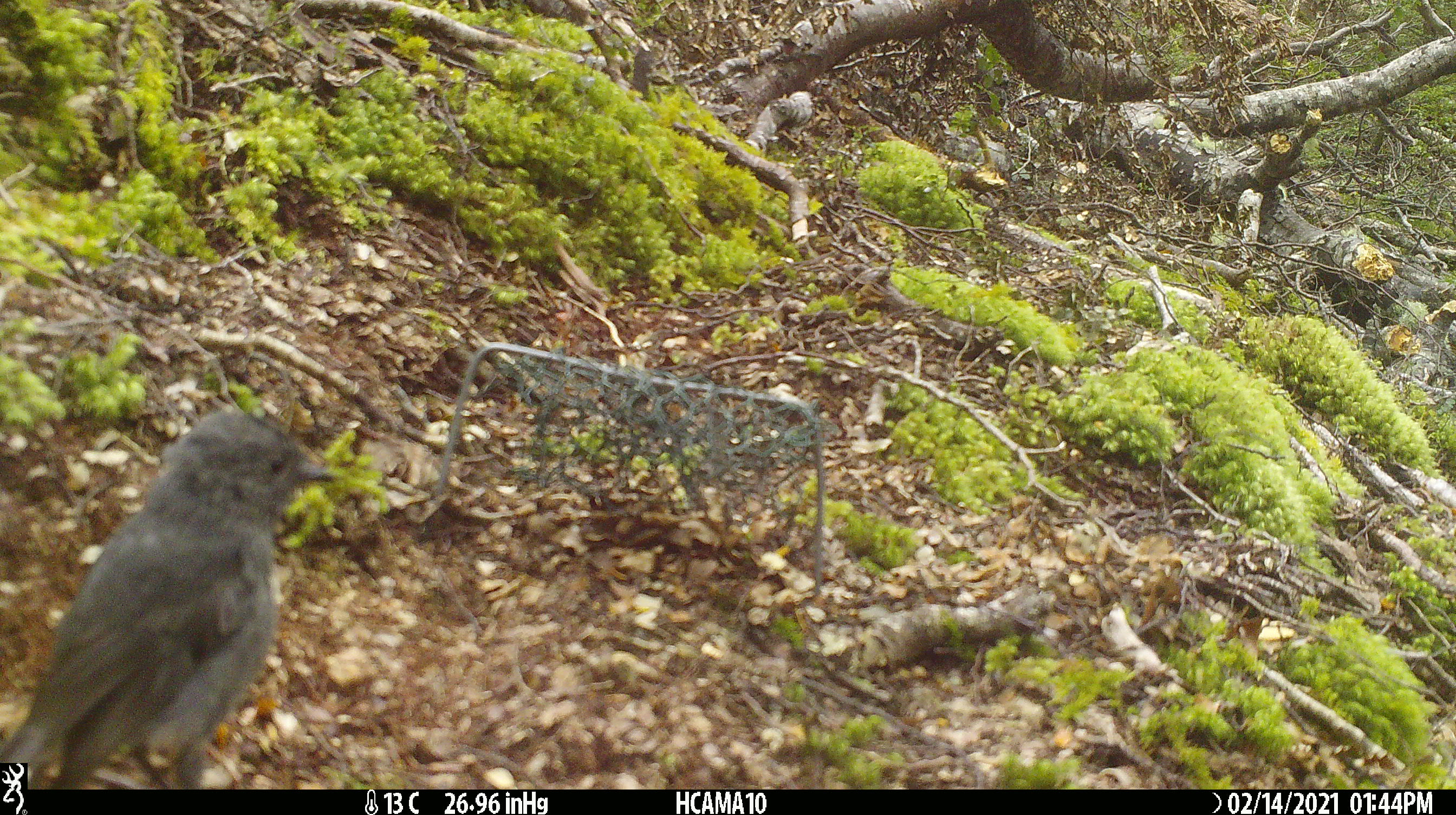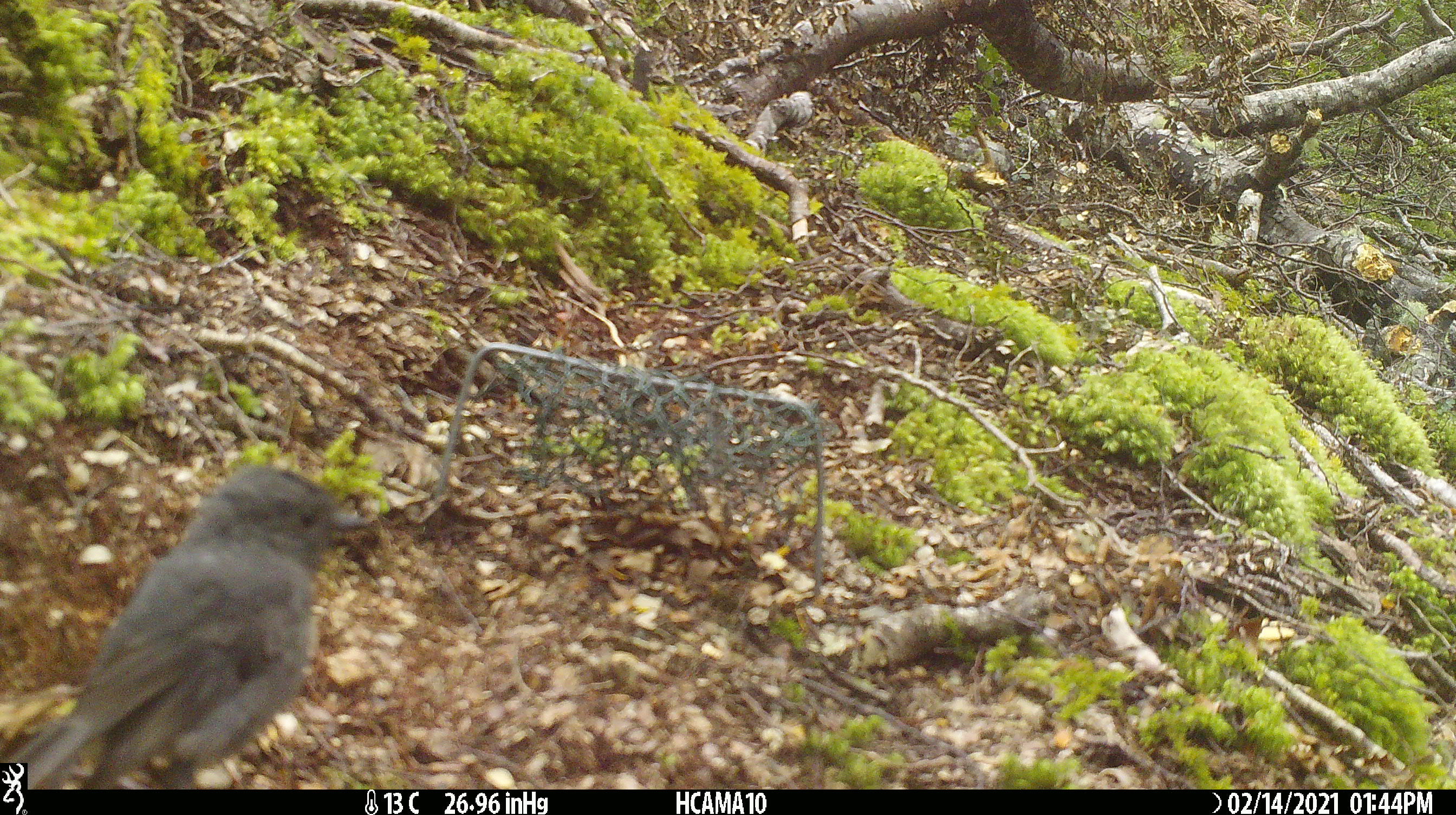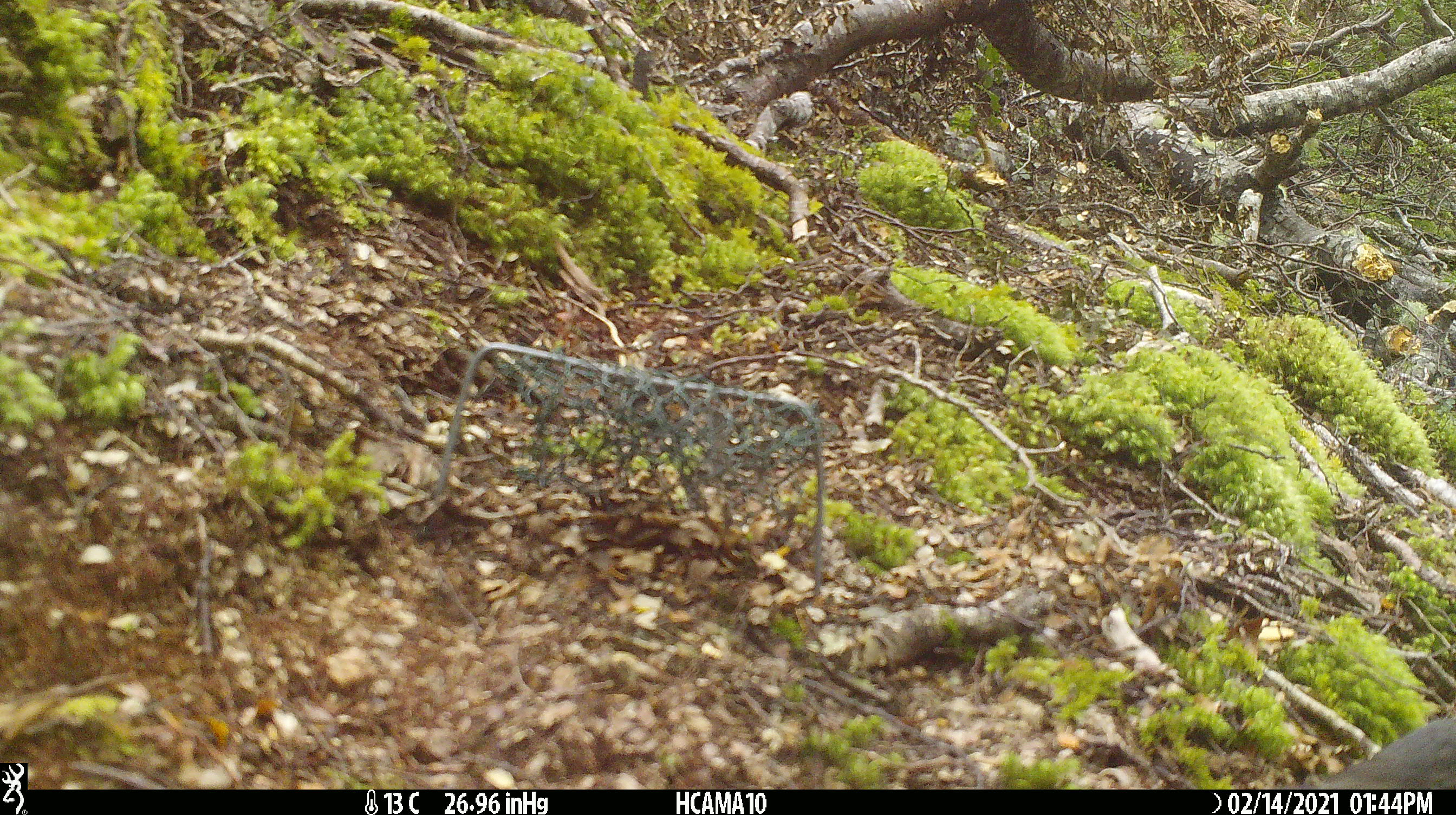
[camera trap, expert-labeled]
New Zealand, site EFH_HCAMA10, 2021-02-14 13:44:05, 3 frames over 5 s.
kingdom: Animalia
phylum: Chordata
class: Aves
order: Passeriformes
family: Petroicidae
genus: Petroica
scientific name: Petroica australis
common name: new zealand robin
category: robin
Robin (new zealand robin) (Petroica australis).